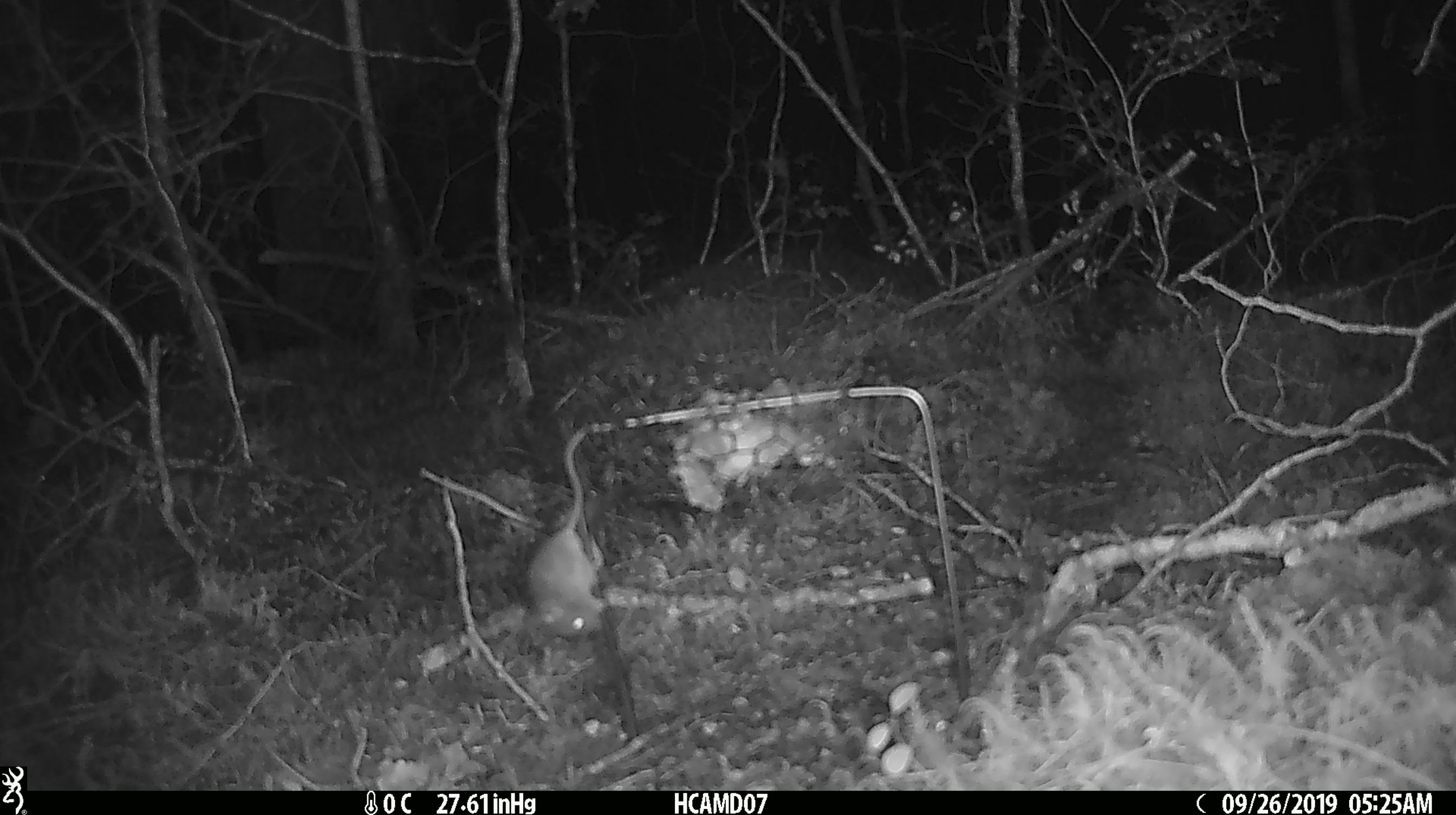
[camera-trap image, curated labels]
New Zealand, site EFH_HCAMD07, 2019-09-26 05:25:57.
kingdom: Animalia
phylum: Chordata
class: Mammalia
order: Rodentia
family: Muridae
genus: Mus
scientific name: Mus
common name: mouse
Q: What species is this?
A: Mouse (Mus).